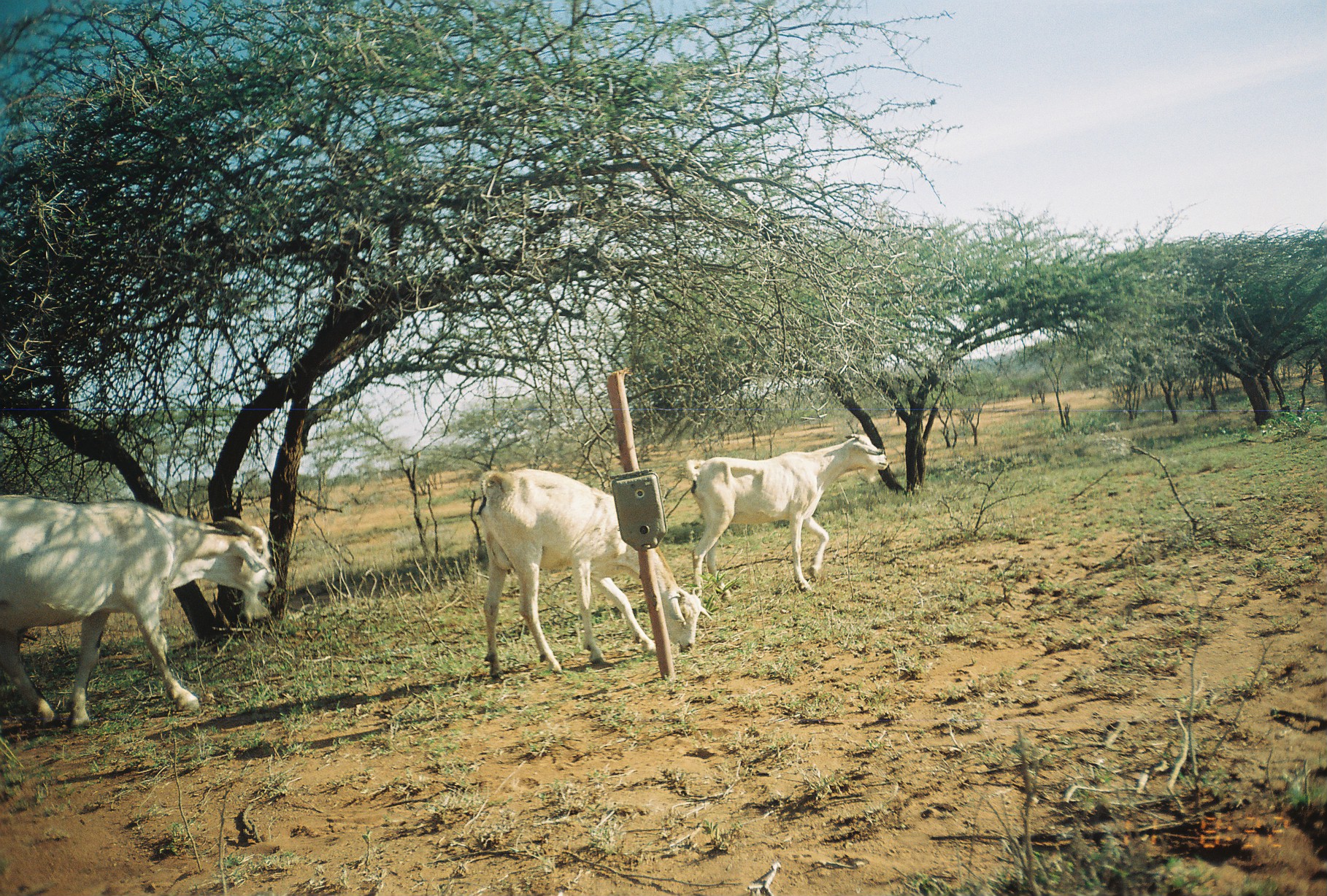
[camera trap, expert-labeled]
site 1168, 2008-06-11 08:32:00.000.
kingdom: Animalia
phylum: Chordata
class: Mammalia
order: Artiodactyla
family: Bovidae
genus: Capra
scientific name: Capra aegagrus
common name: wild goat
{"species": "Capra aegagrus (wild goat)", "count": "3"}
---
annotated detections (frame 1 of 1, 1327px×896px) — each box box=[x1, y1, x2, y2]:
capra aegagrus: box=[0, 495, 278, 733]; box=[476, 472, 712, 682]; box=[686, 434, 888, 601]